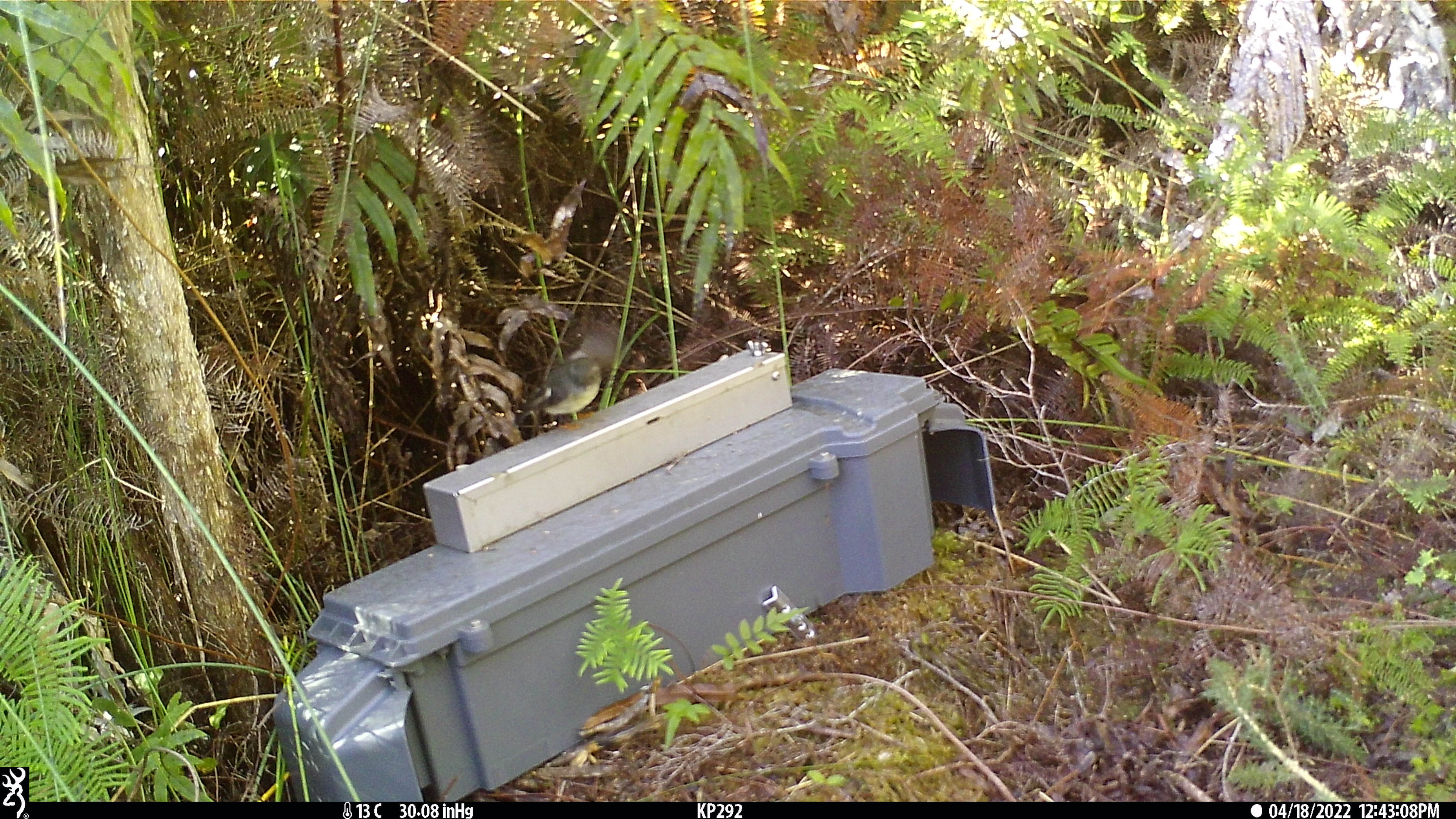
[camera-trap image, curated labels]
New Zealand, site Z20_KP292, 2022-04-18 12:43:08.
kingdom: Animalia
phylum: Chordata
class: Aves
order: Passeriformes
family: Petroicidae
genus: Petroica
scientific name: Petroica macrocephala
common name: tomtit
Tomtit (Petroica macrocephala).